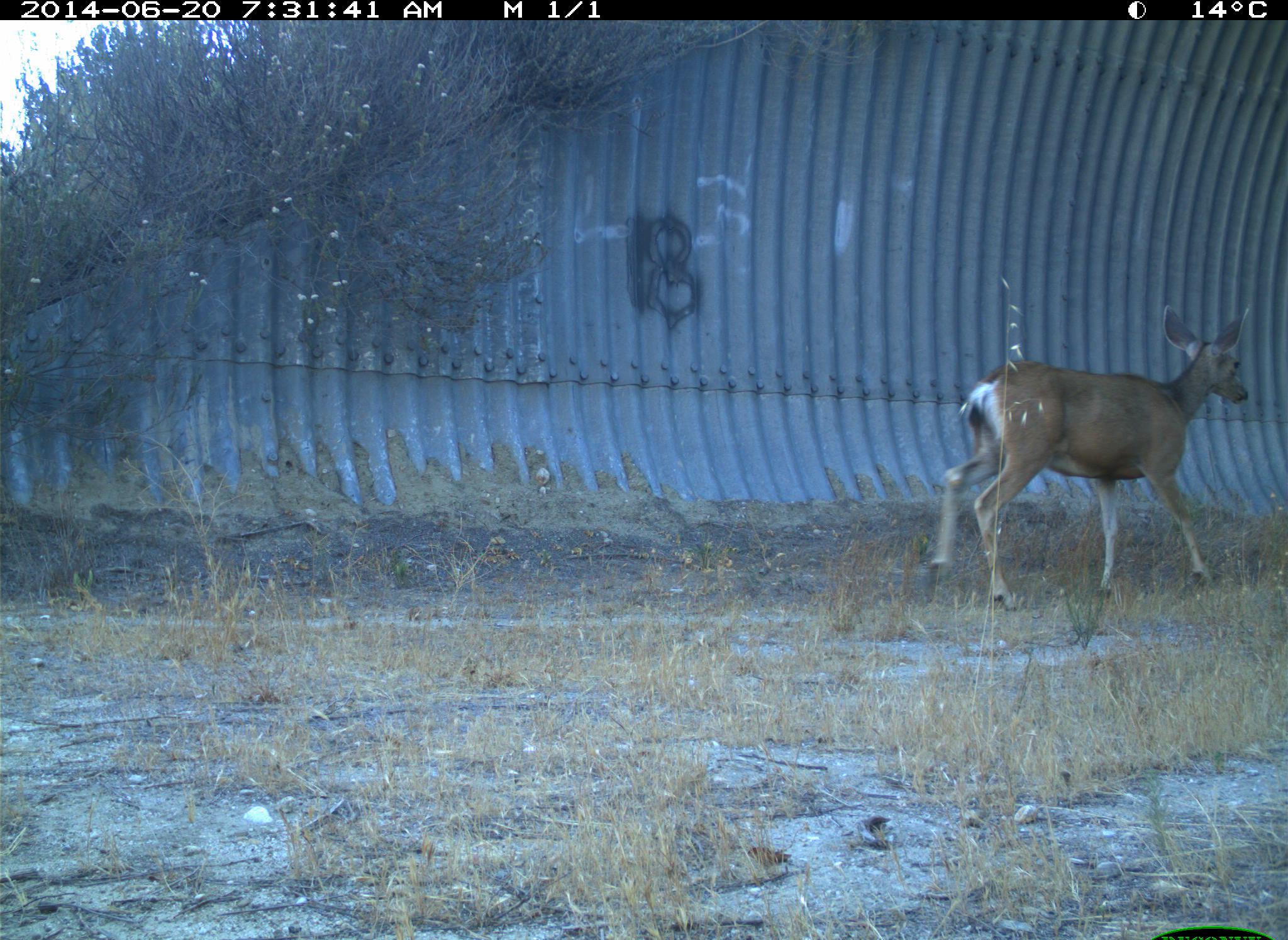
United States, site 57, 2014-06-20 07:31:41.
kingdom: Animalia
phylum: Chordata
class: Mammalia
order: Artiodactyla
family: Cervidae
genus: Odocoileus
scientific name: Odocoileus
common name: deer